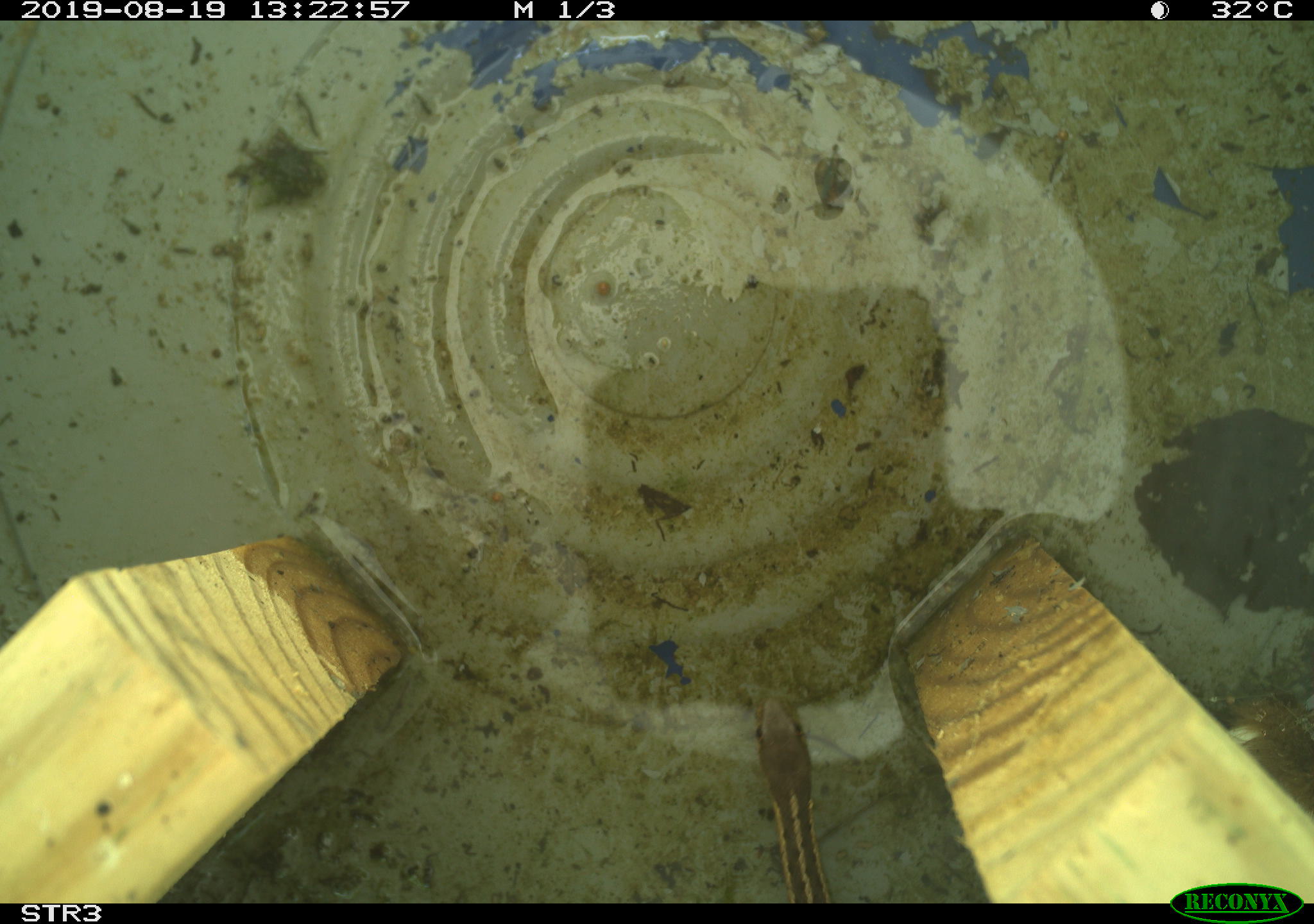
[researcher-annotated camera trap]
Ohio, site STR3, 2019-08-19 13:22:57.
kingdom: Animalia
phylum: Chordata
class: Reptilia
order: Squamata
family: Colubridae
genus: Thamnophis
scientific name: Thamnophis sirtalis sirtalis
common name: eastern gartersnake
Eastern gartersnake (Thamnophis sirtalis sirtalis).